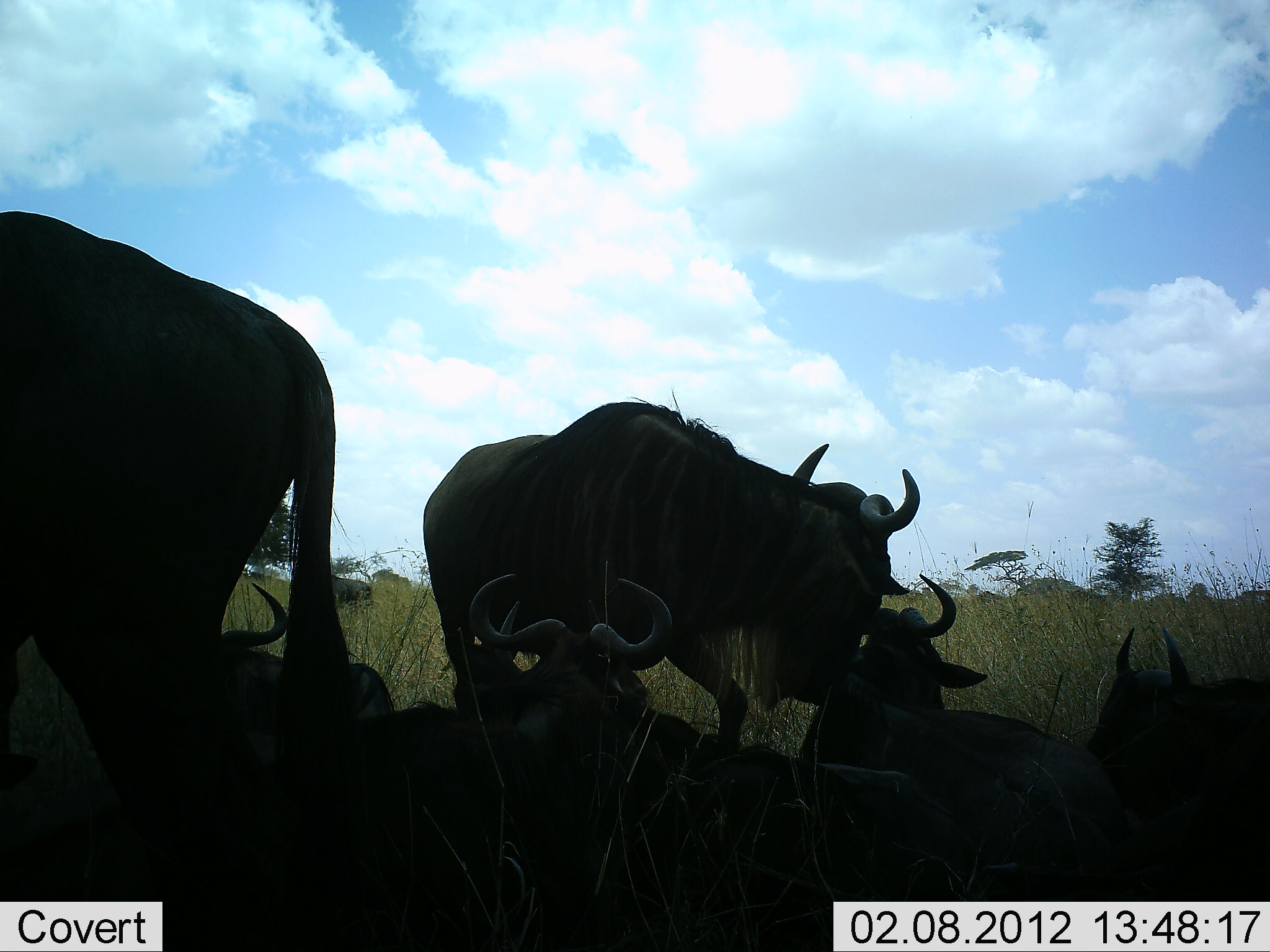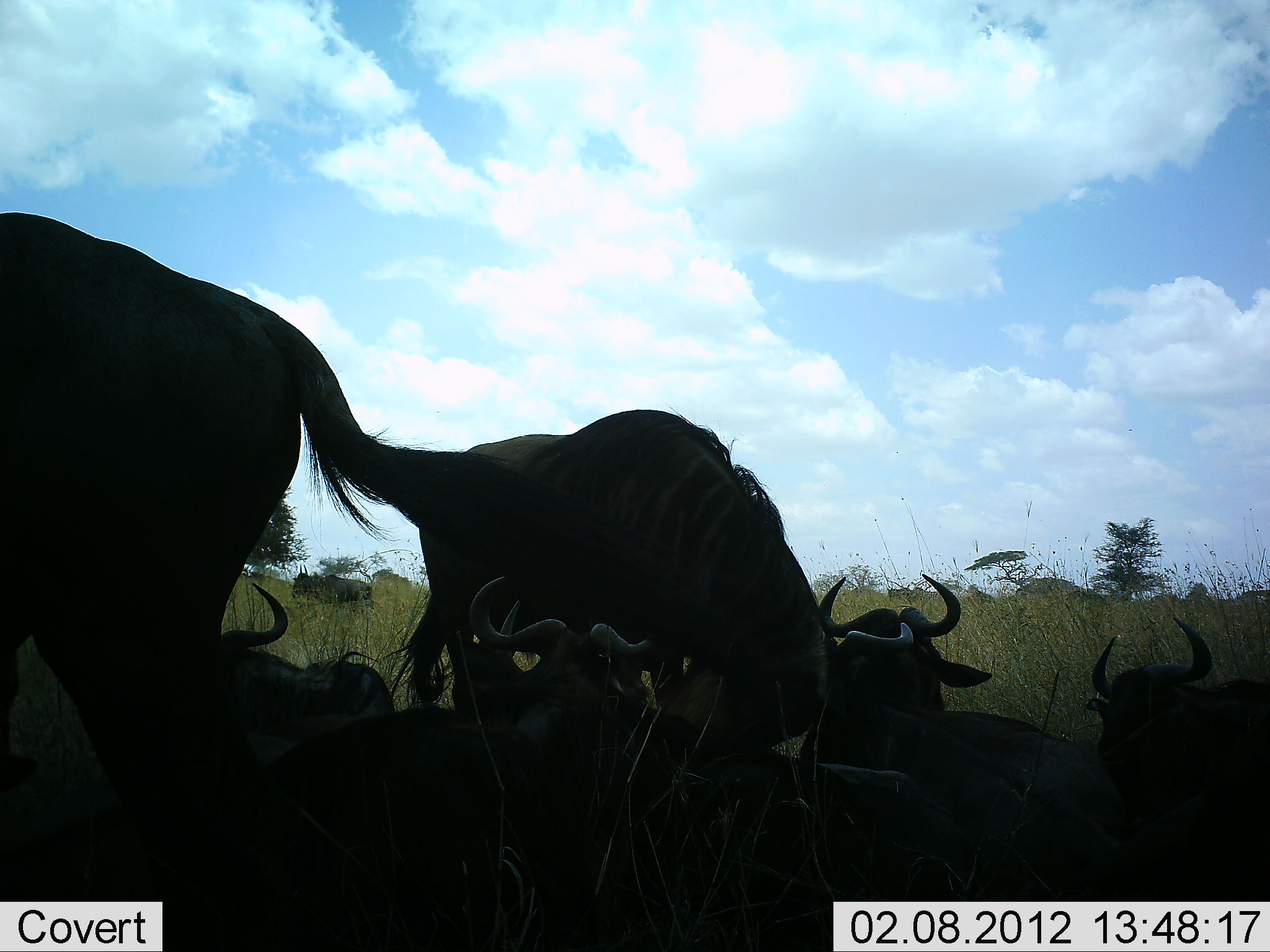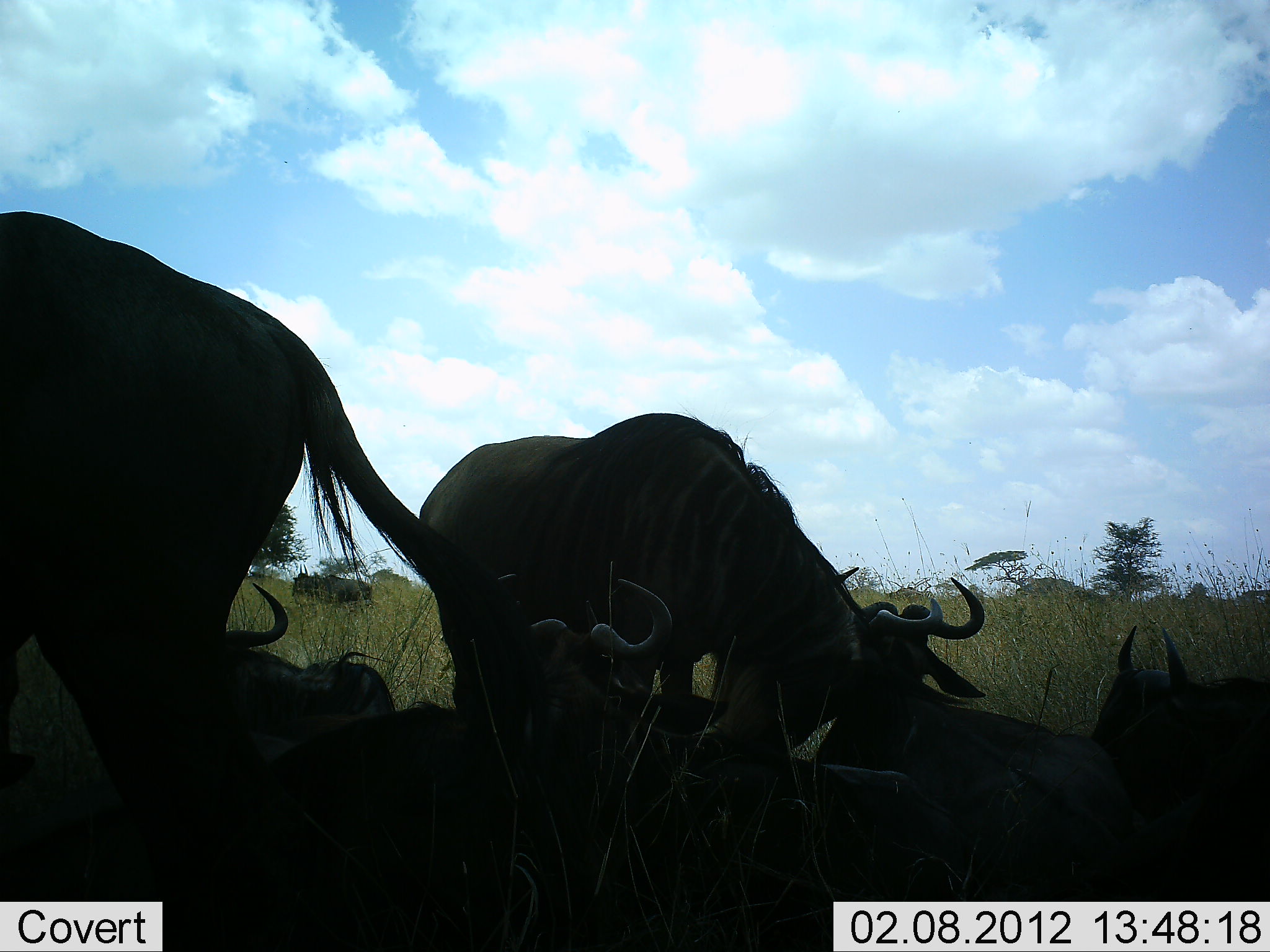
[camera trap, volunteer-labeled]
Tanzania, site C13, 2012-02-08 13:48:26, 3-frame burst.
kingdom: Animalia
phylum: Chordata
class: Mammalia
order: Artiodactyla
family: Bovidae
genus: Connochaetes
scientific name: Connochaetes taurinus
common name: blue wildebeest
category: wildebeest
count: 7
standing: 93%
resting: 100%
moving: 21%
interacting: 14%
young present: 0%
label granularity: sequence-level